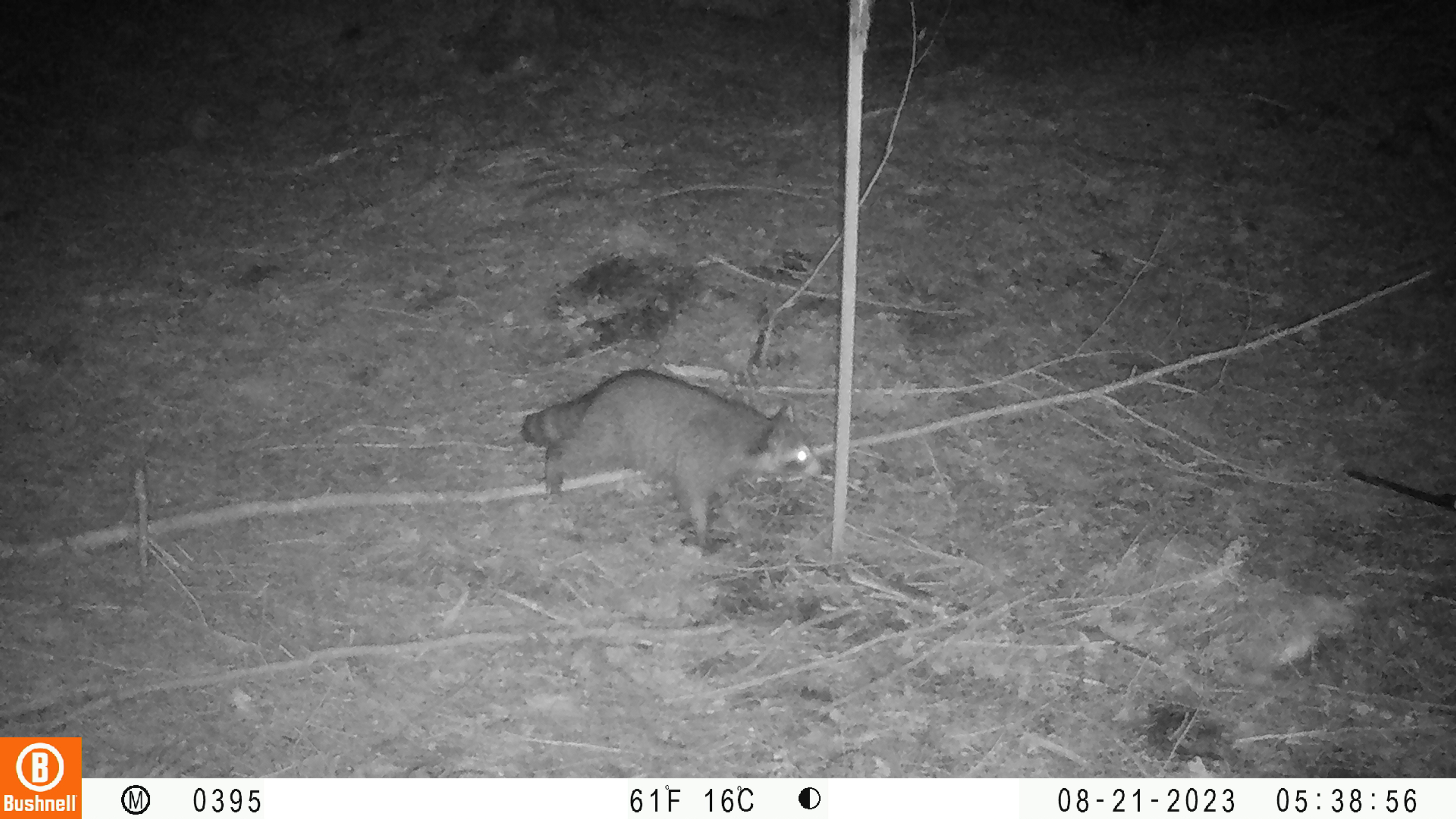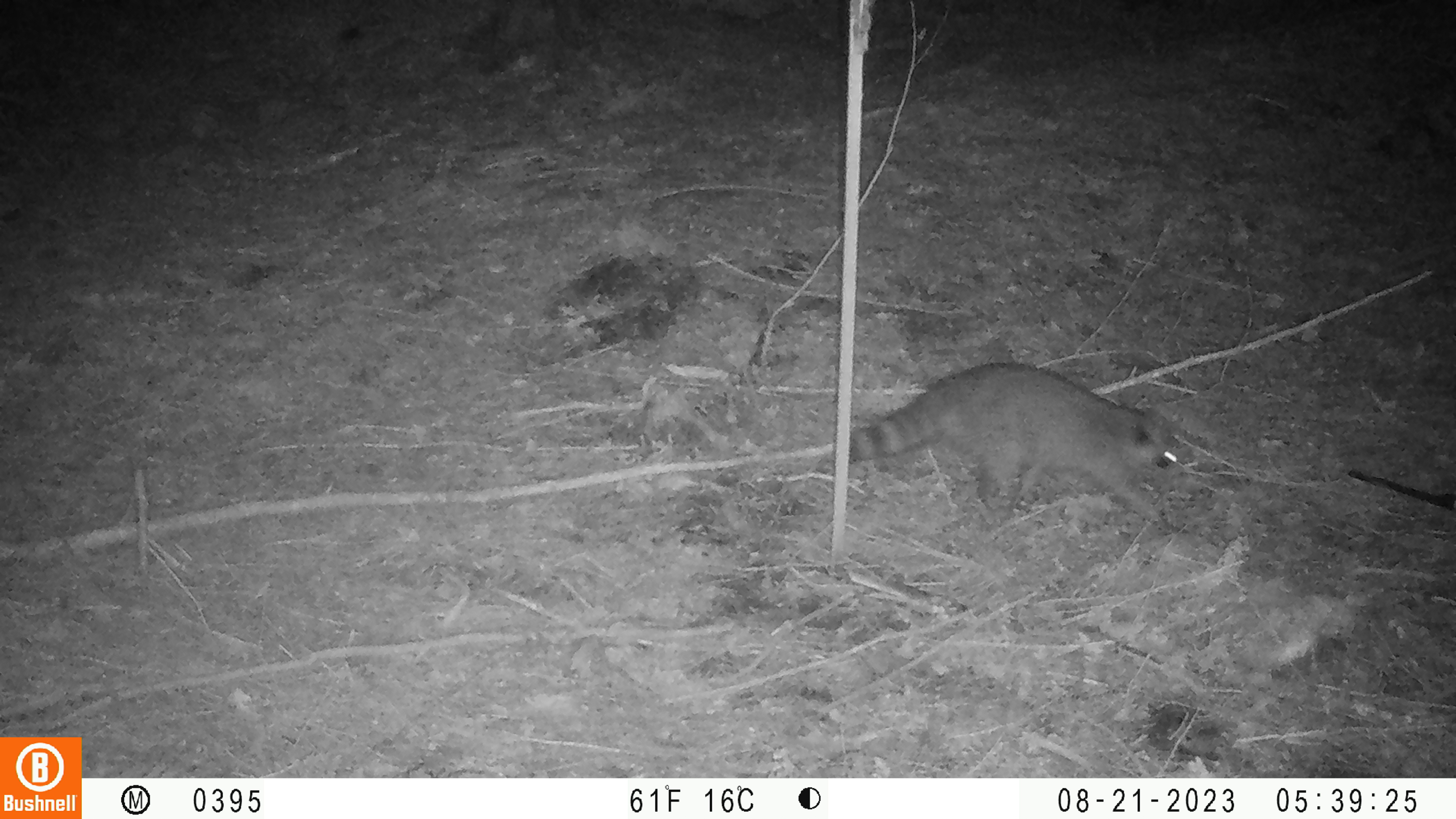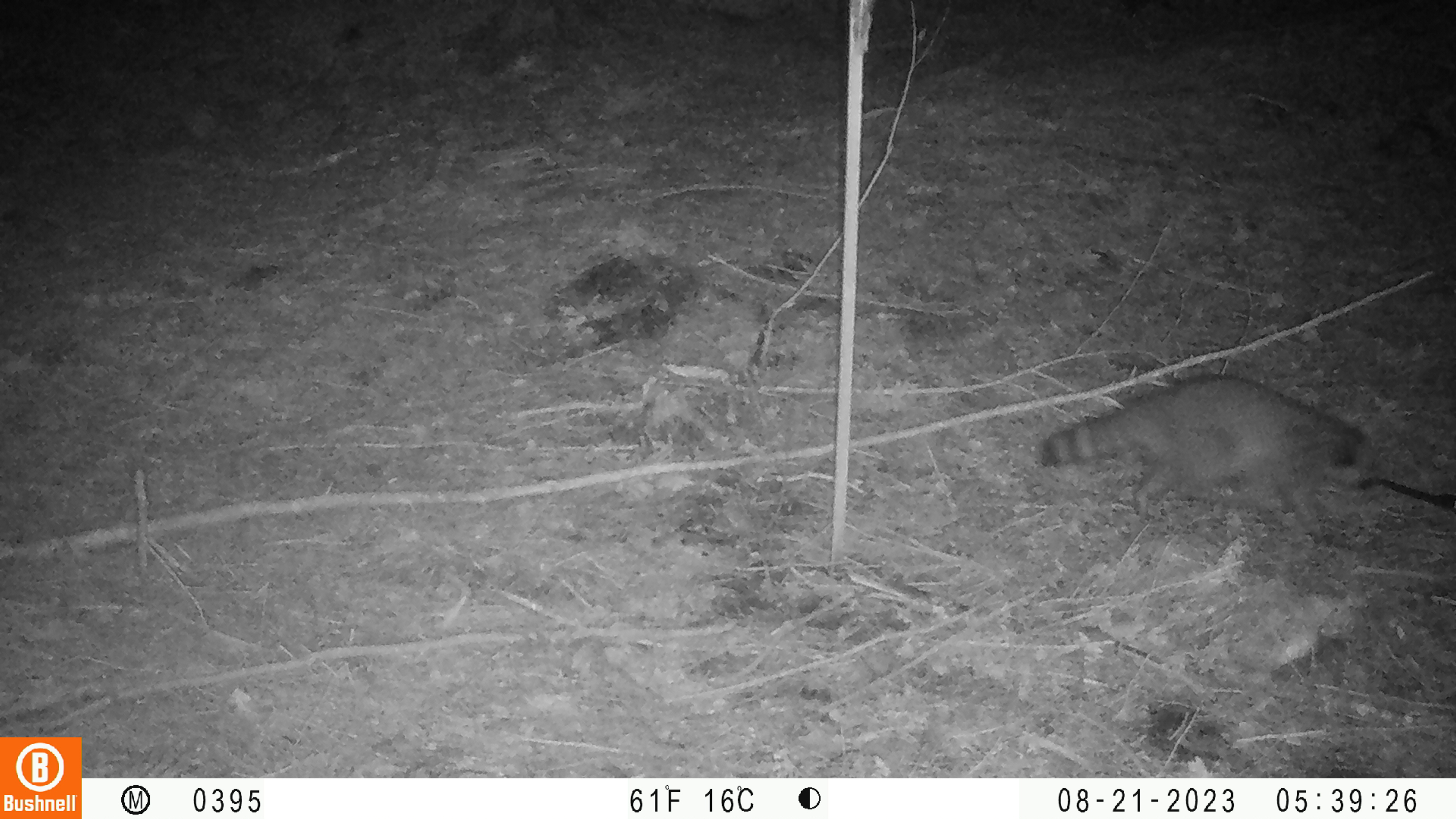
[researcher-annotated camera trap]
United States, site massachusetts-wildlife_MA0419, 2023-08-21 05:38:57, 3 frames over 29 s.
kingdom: Animalia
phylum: Chordata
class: Mammalia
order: Carnivora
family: Procyonidae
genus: Procyon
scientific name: Procyon lotor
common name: raccoon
Raccoon (Procyon lotor).